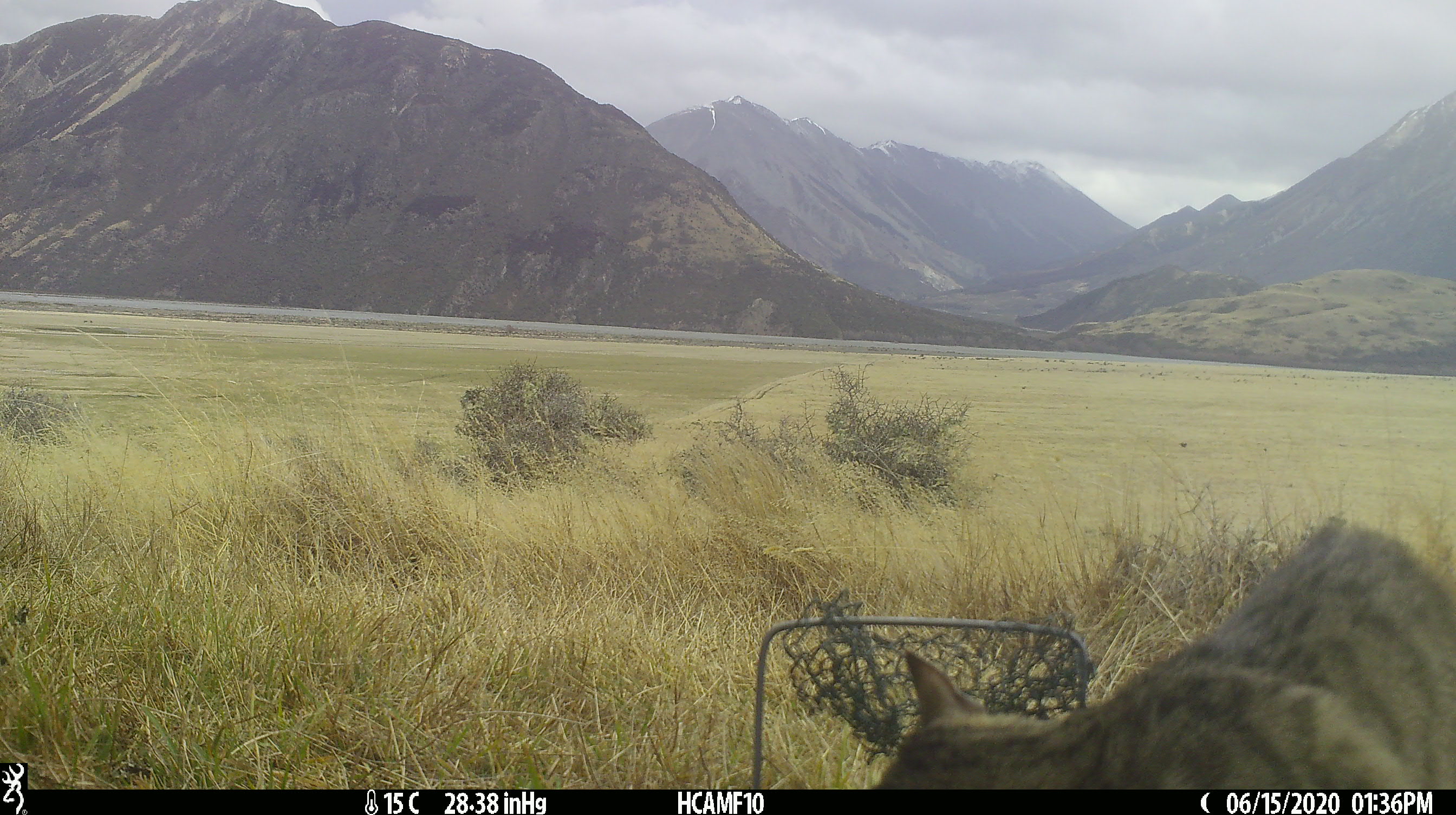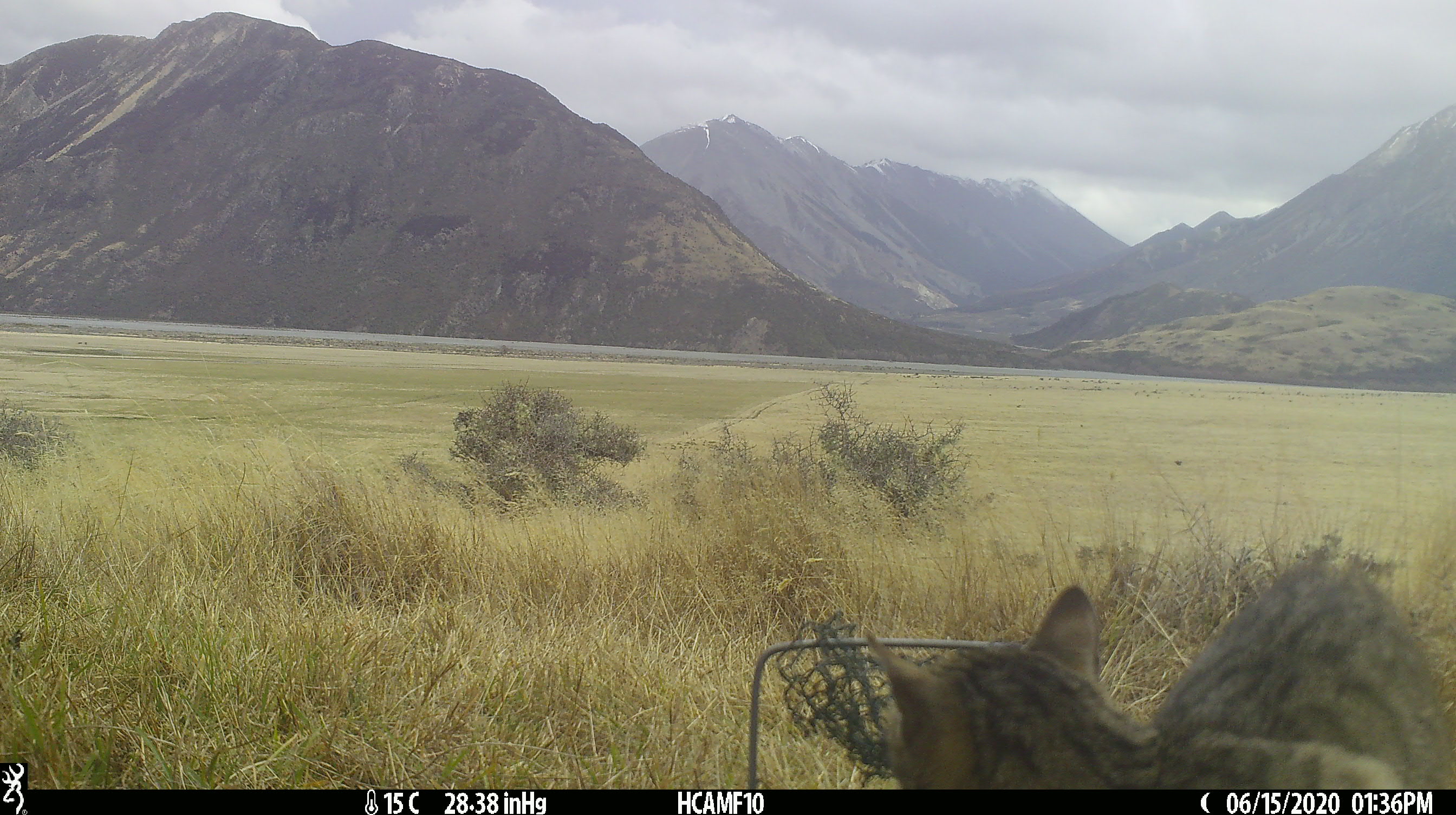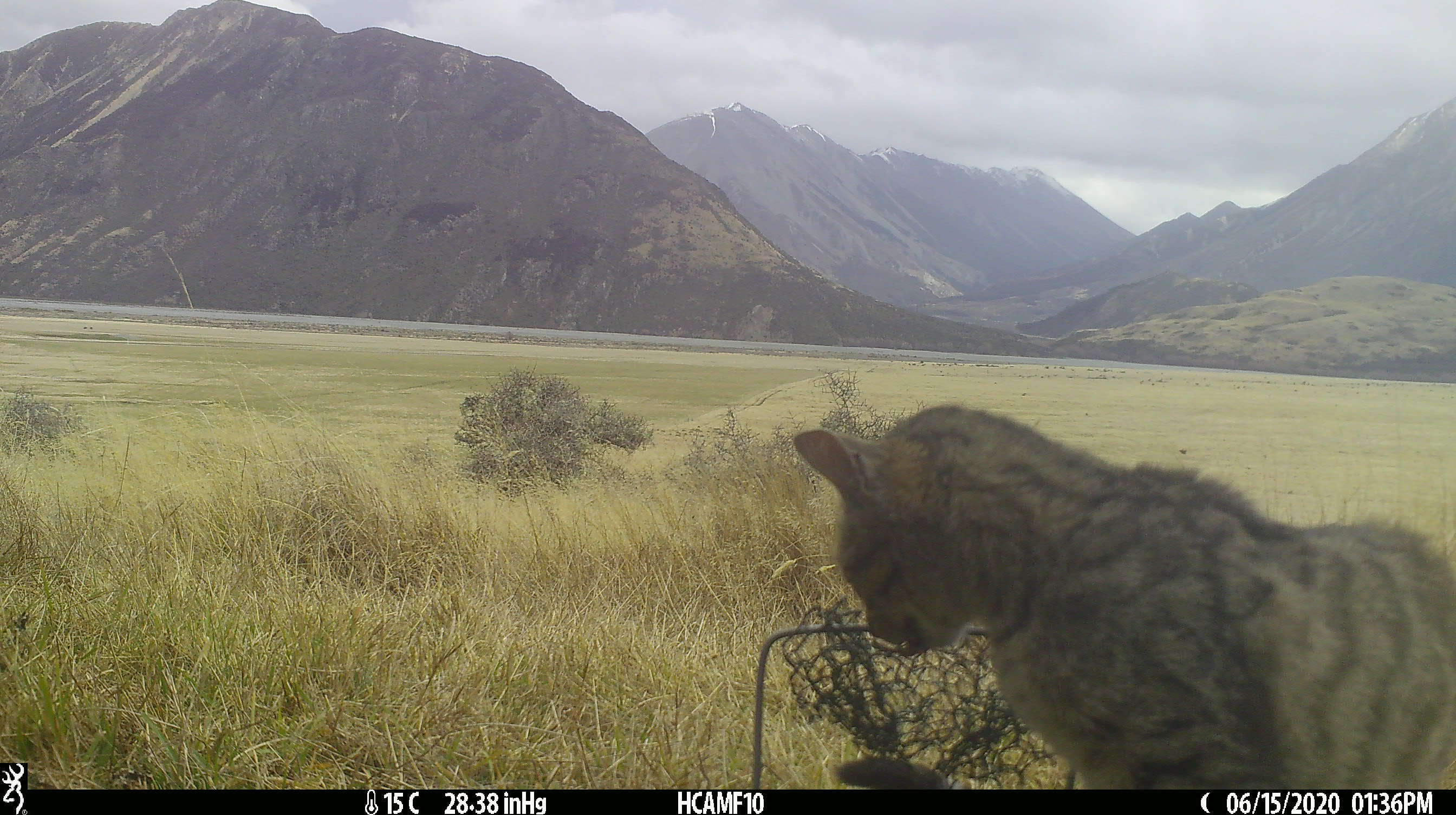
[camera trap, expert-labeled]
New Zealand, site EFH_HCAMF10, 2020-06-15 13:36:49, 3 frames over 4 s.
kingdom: Animalia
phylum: Chordata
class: Mammalia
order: Carnivora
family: Felidae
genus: Felis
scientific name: Felis catus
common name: domestic cat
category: cat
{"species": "cat (domestic cat) (Felis catus)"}